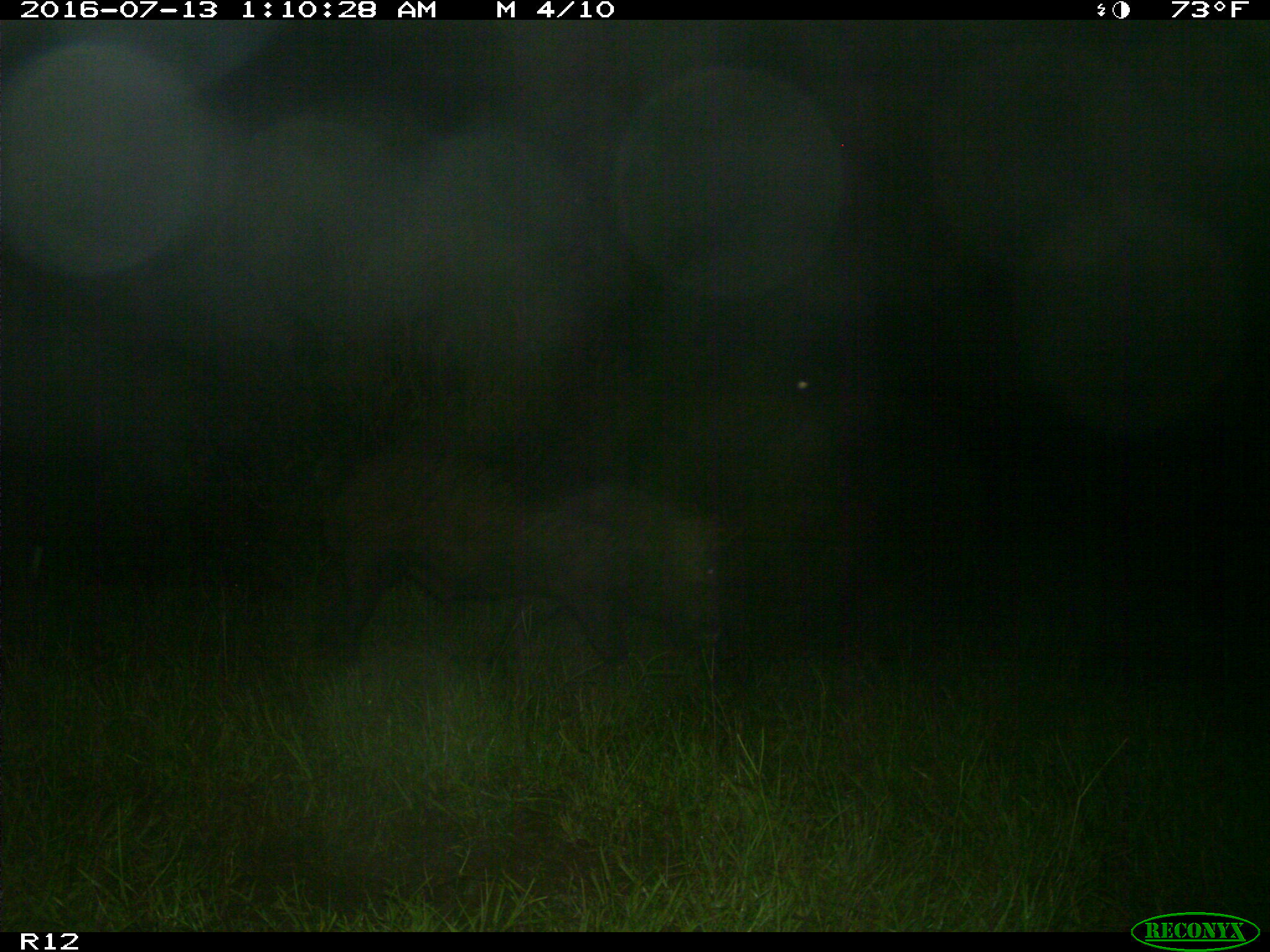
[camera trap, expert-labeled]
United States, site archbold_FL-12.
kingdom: Animalia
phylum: Chordata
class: Mammalia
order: Artiodactyla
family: Suidae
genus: Sus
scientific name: Sus scrofa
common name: wild boar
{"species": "Sus scrofa (wild boar)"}